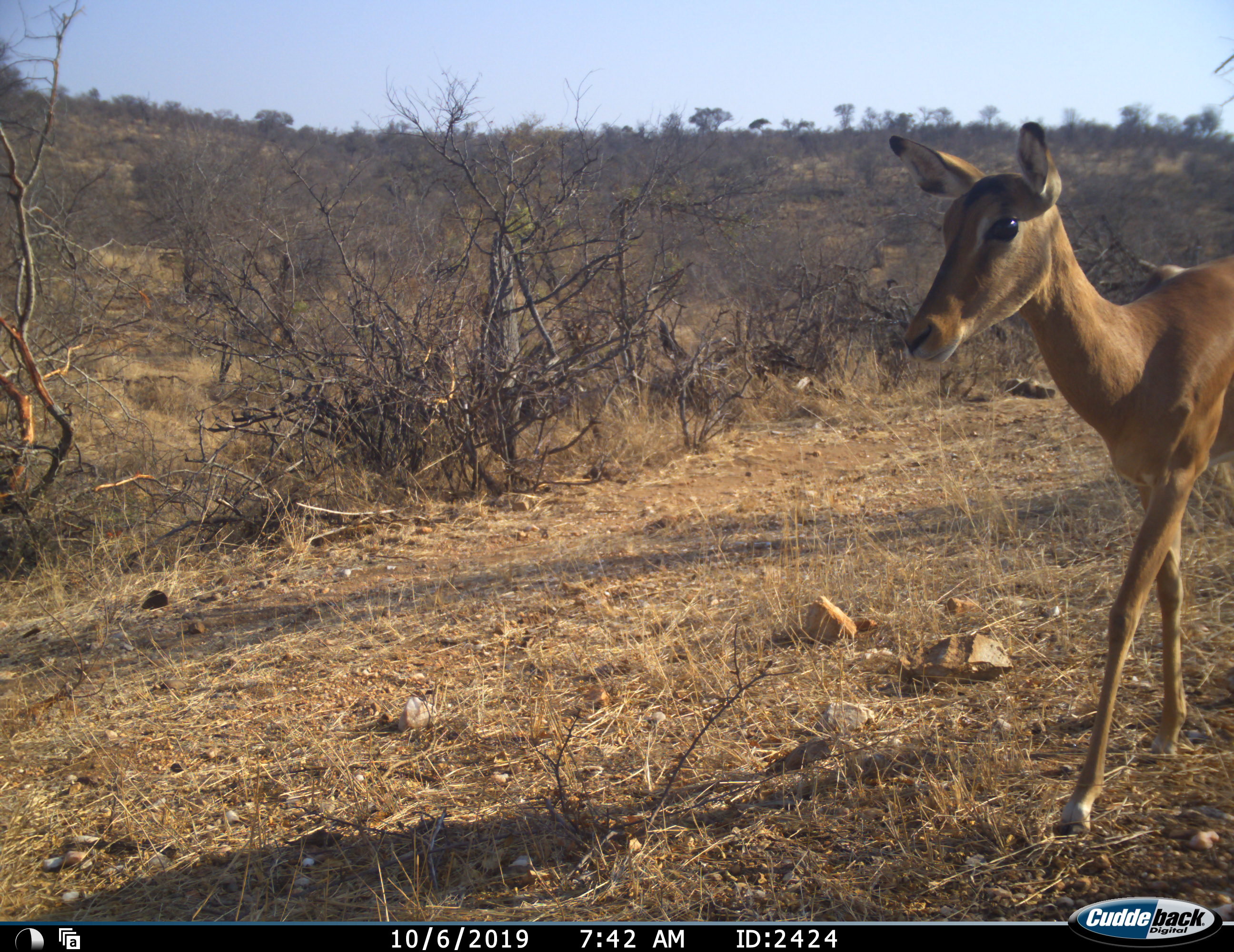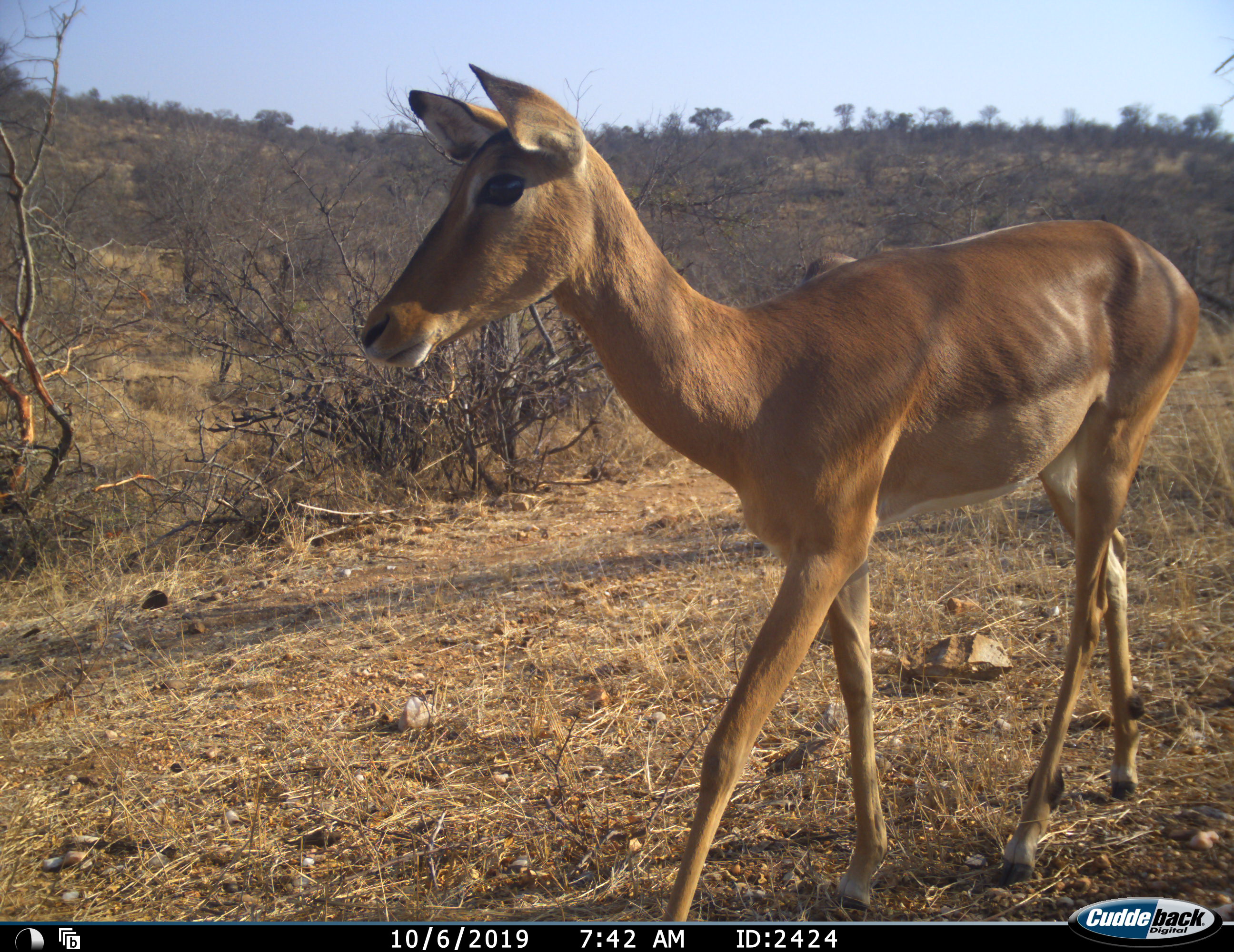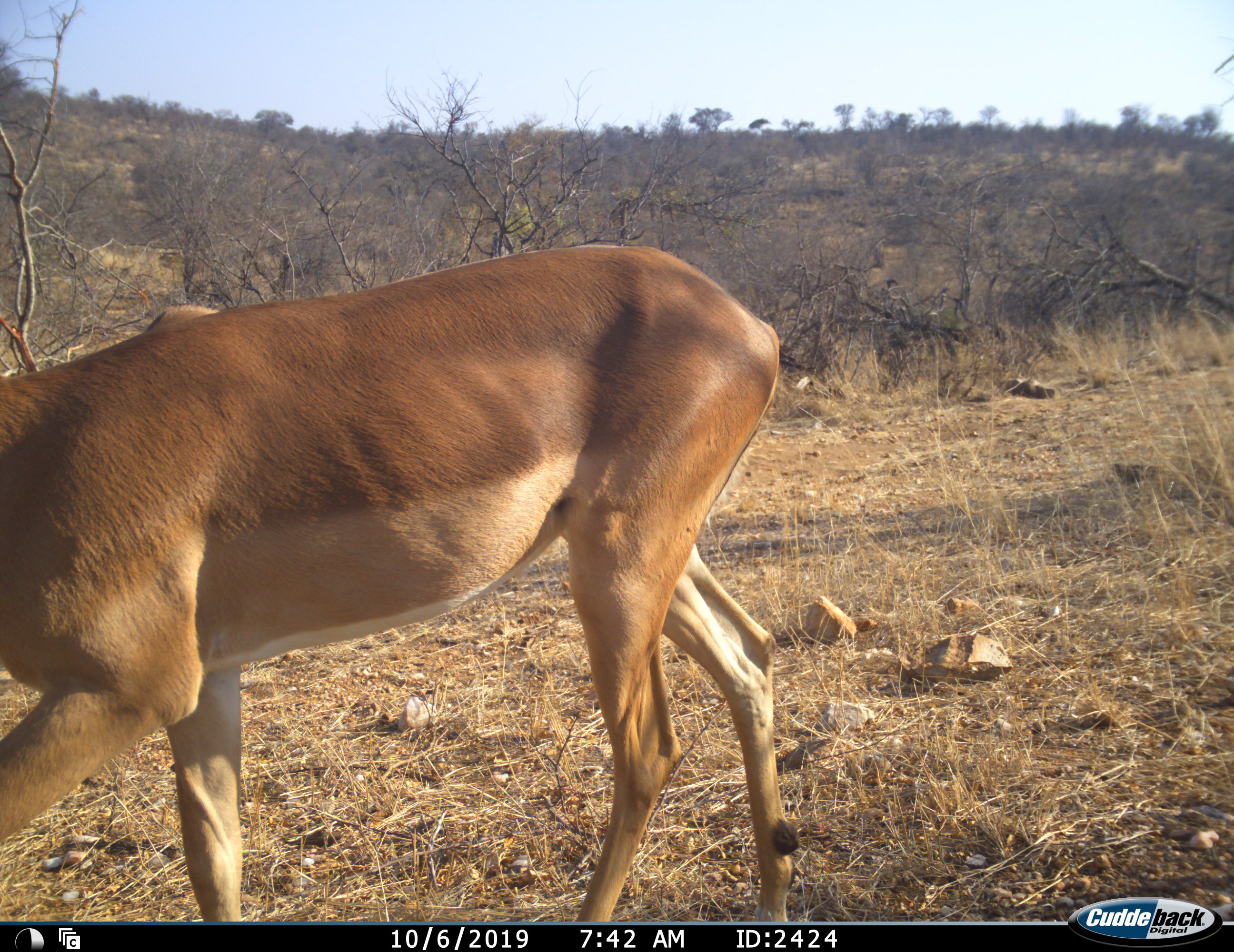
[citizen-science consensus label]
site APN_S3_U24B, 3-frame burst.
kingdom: Animalia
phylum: Chordata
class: Mammalia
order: Artiodactyla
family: Bovidae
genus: Aepyceros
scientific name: Aepyceros melampus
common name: impala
Impala (Aepyceros melampus), count 1. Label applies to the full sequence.